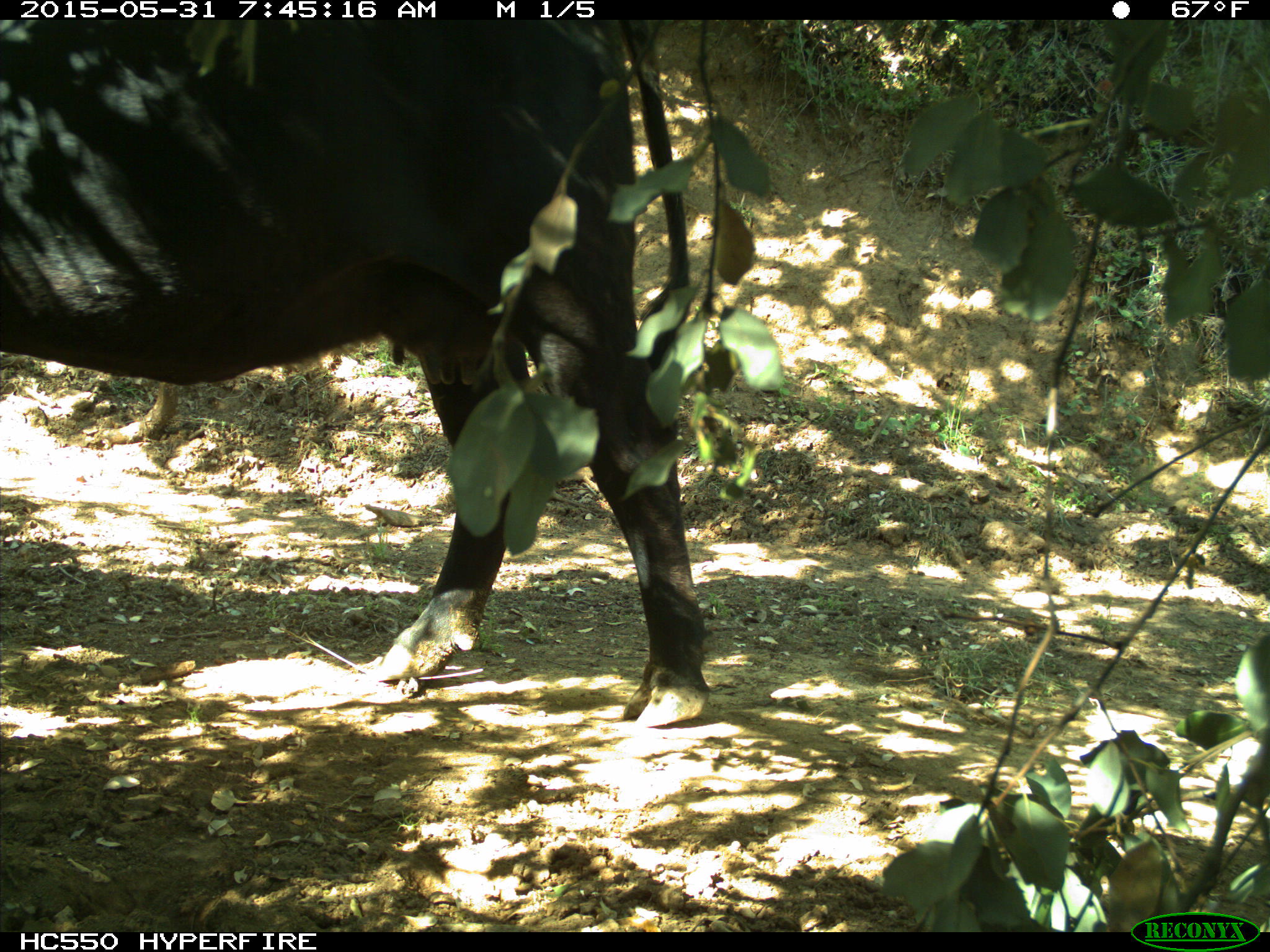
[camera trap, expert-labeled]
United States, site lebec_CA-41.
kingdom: Animalia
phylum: Chordata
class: Mammalia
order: Artiodactyla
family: Bovidae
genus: Bos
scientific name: Bos taurus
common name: domestic cow